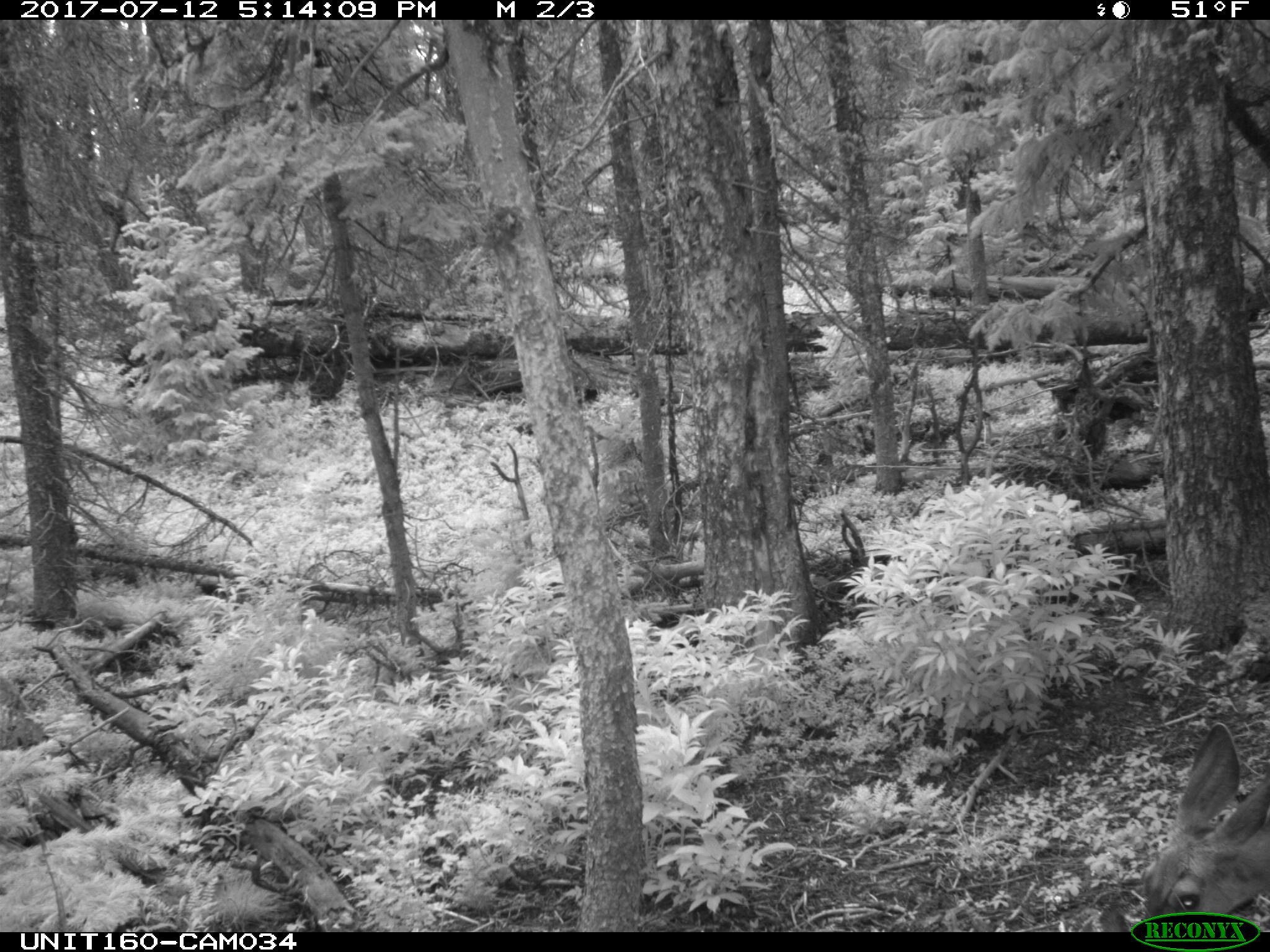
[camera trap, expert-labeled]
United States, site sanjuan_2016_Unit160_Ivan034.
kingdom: Animalia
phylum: Chordata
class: Mammalia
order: Artiodactyla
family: Cervidae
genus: Odocoileus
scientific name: Odocoileus hemionus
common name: mule deer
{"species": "Odocoileus hemionus (mule deer)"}